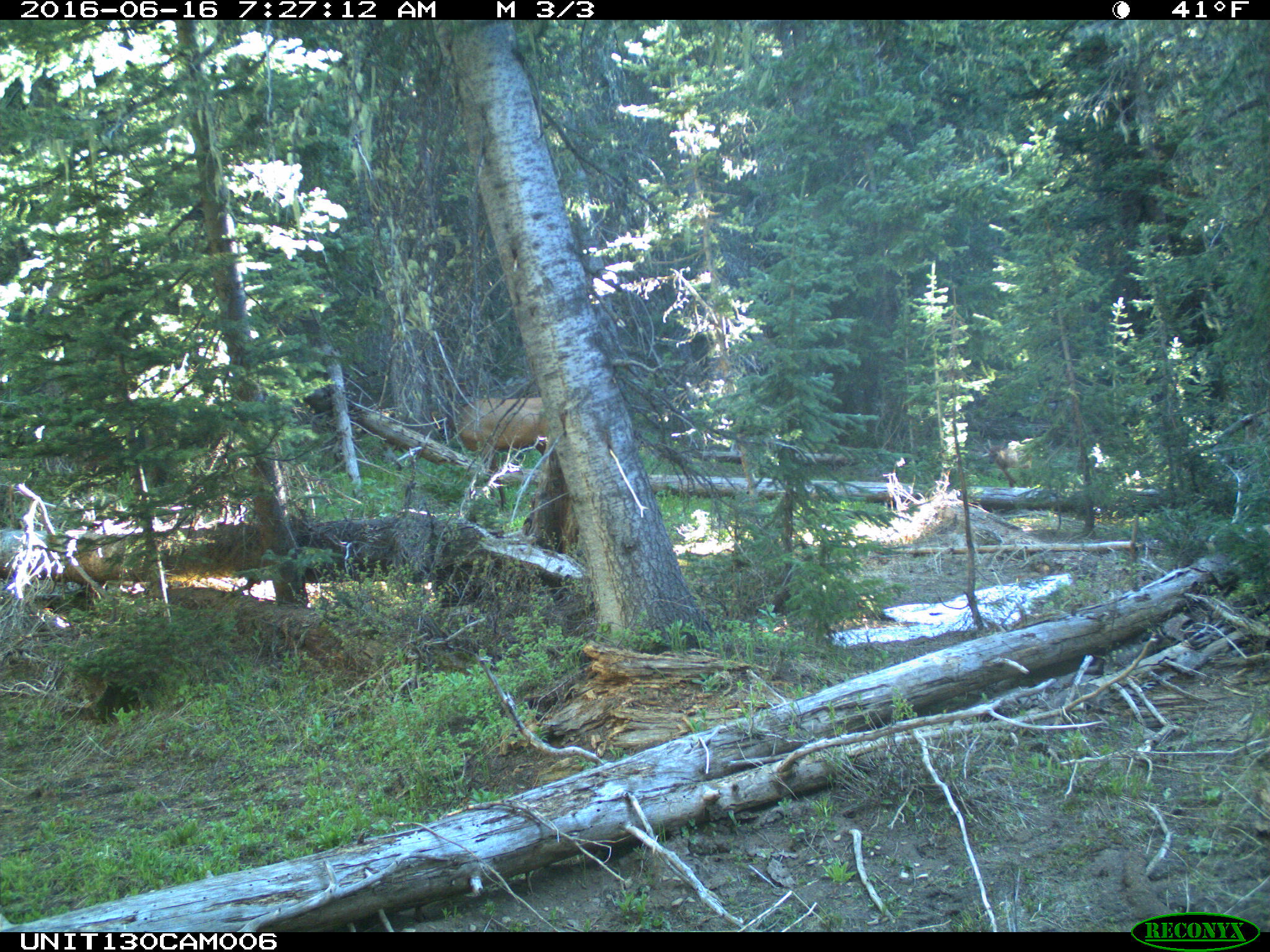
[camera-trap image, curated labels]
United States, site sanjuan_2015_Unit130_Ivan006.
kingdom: Animalia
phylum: Chordata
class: Mammalia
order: Artiodactyla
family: Cervidae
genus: Cervus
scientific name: Cervus elaphus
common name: red deer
Cervus elaphus (red deer).